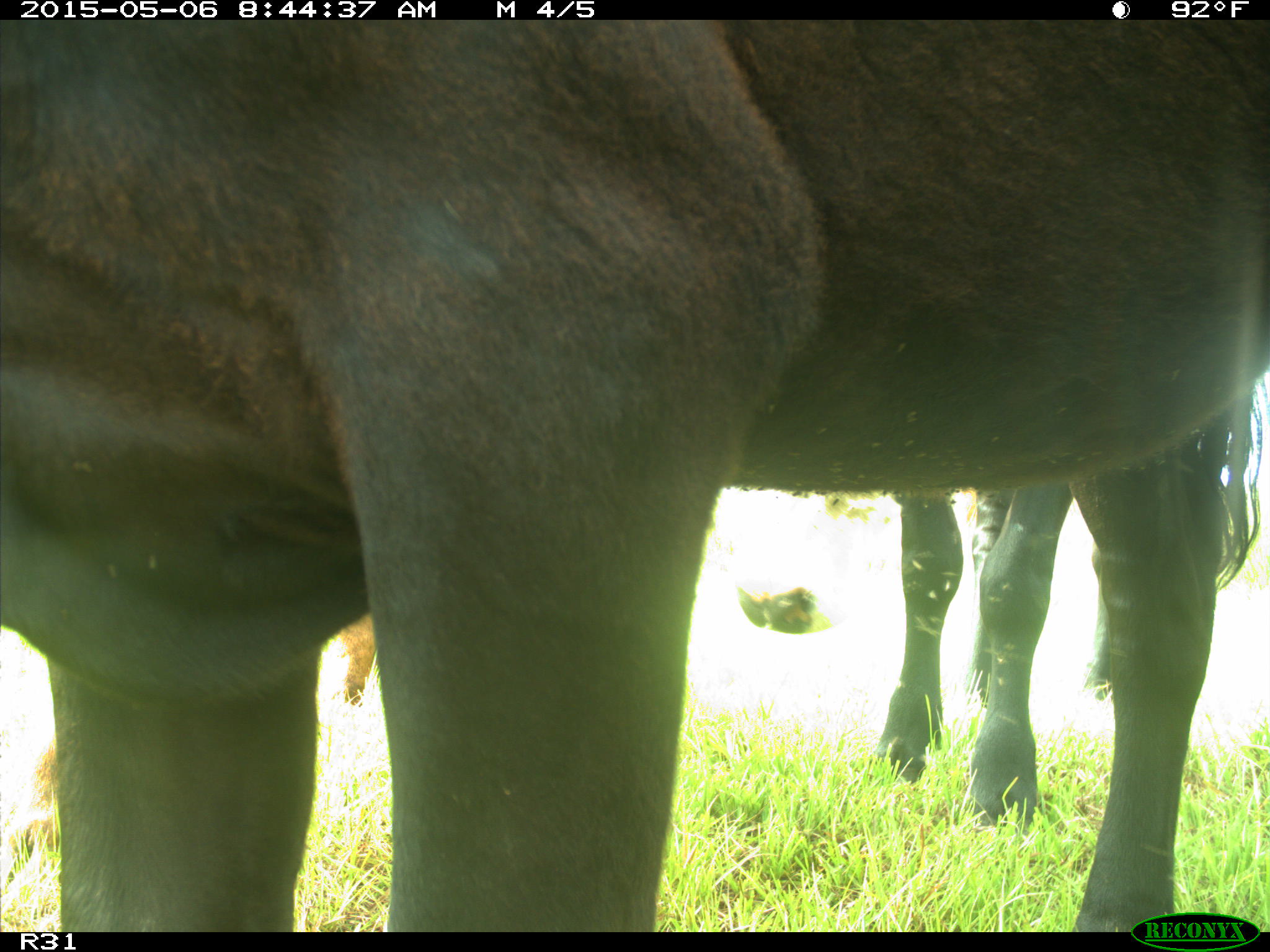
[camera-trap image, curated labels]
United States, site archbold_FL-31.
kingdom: Animalia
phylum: Chordata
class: Mammalia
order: Artiodactyla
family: Bovidae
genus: Bos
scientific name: Bos taurus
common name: domestic cow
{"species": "Bos taurus (domestic cow)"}